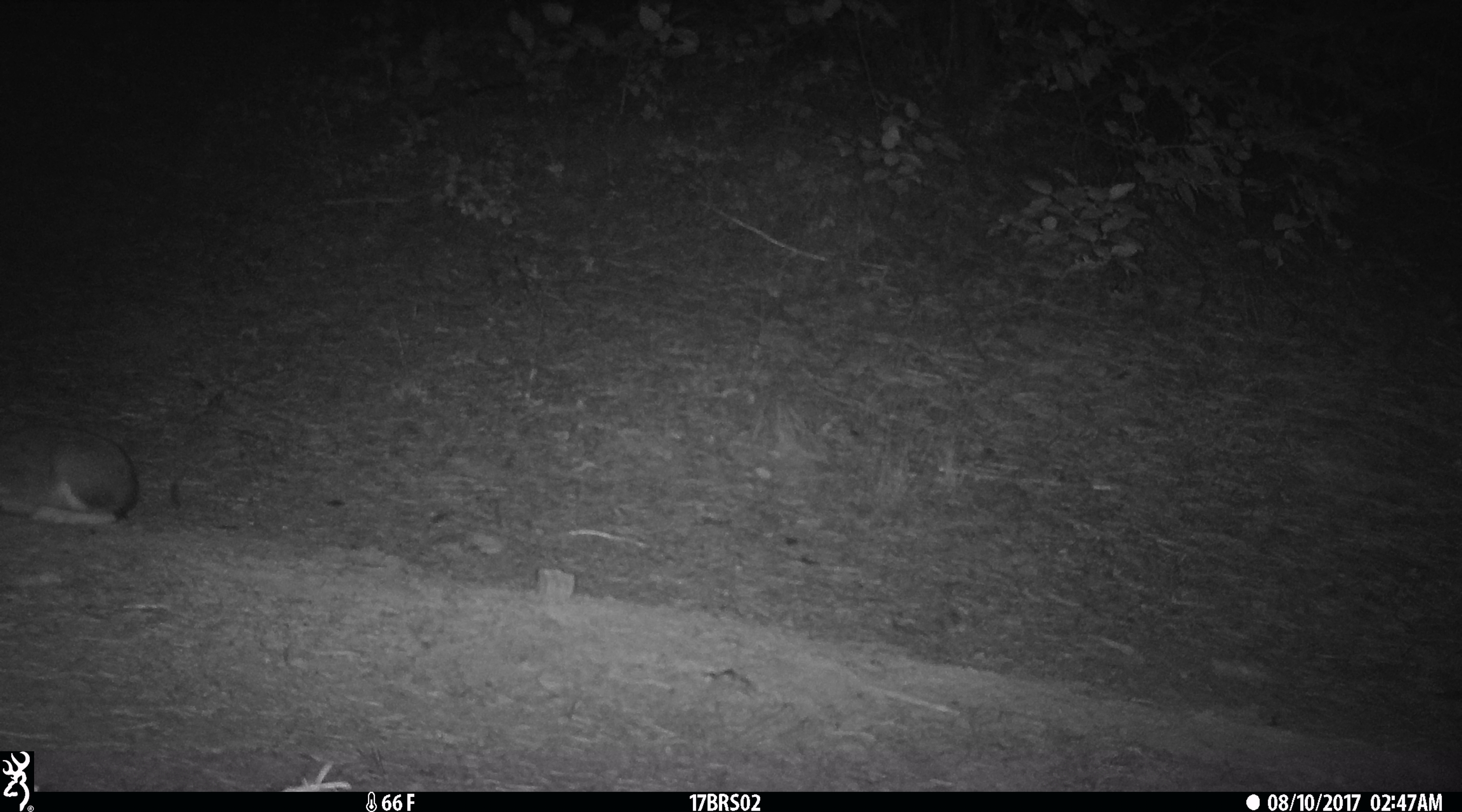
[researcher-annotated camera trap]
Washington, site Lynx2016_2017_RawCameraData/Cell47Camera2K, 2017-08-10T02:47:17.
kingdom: Animalia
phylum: Chordata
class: Mammalia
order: Lagomorpha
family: Leporidae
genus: Lepus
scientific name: Lepus americanus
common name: snowshoe hare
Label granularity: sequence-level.